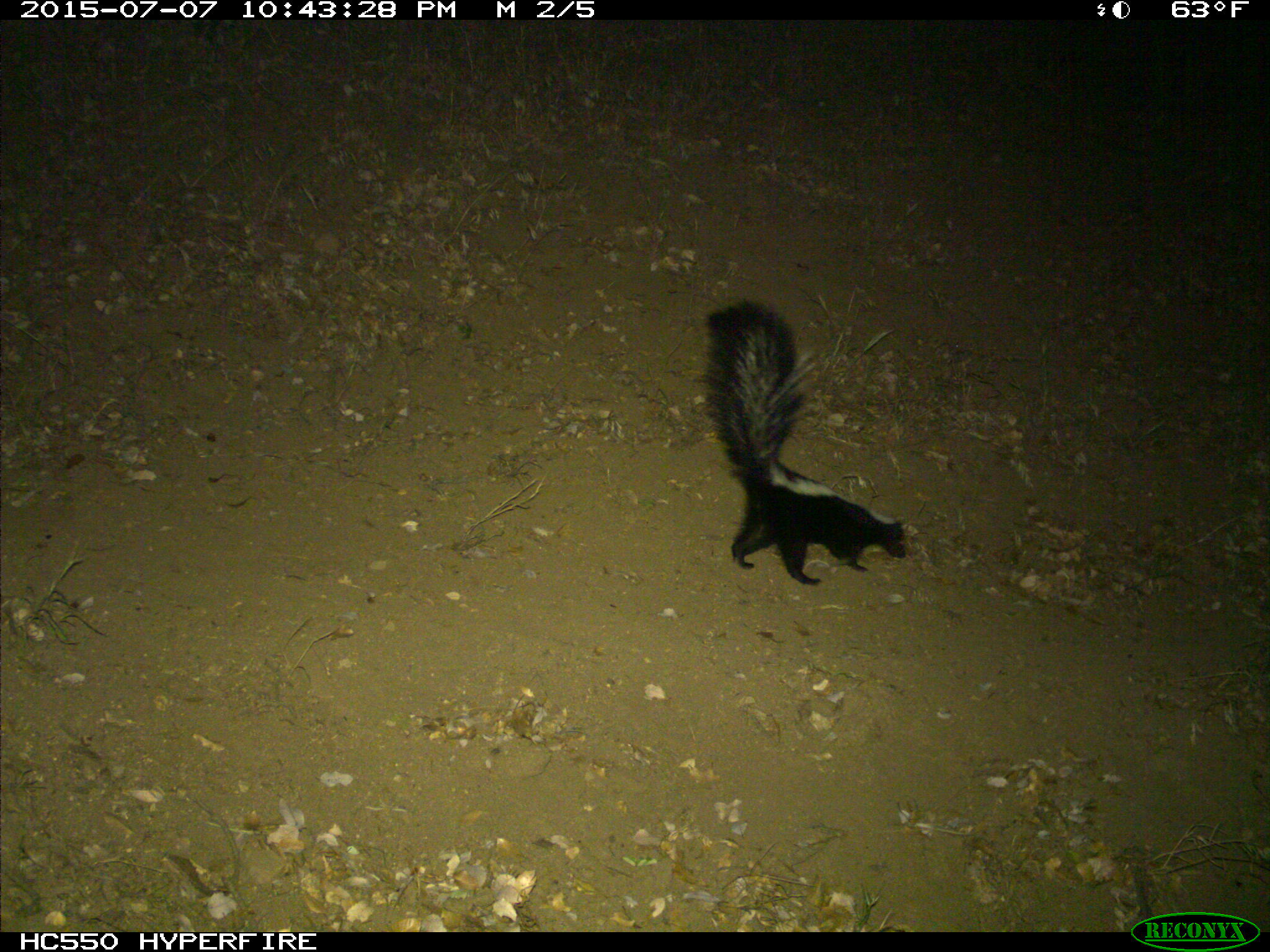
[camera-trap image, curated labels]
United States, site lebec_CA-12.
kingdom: Animalia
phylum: Chordata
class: Mammalia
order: Carnivora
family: Mephitidae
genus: Mephitis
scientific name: Mephitis mephitis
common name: striped skunk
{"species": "Mephitis mephitis (striped skunk)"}